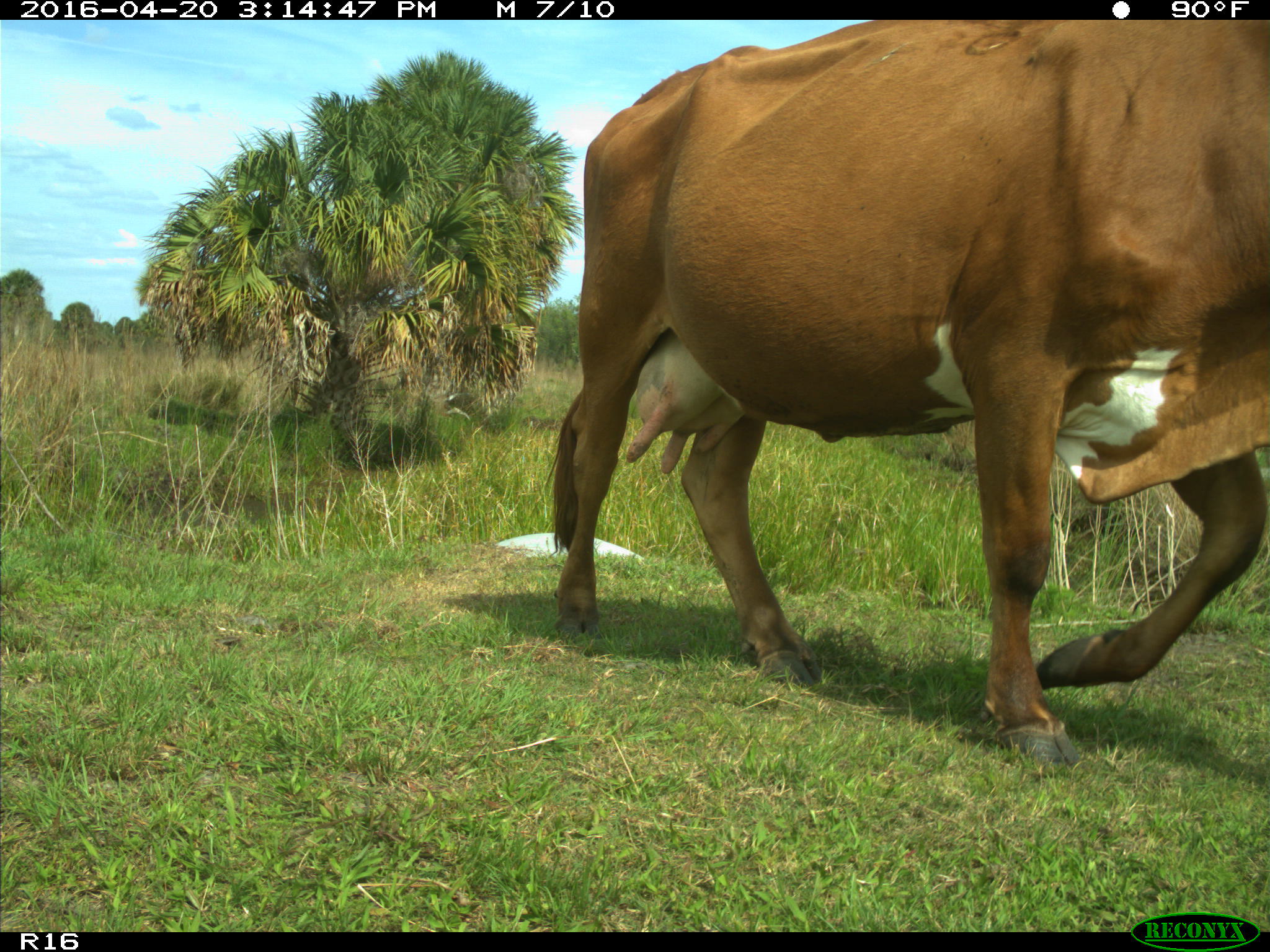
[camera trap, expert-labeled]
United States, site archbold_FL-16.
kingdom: Animalia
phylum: Chordata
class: Mammalia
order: Artiodactyla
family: Bovidae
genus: Bos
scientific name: Bos taurus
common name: domestic cow